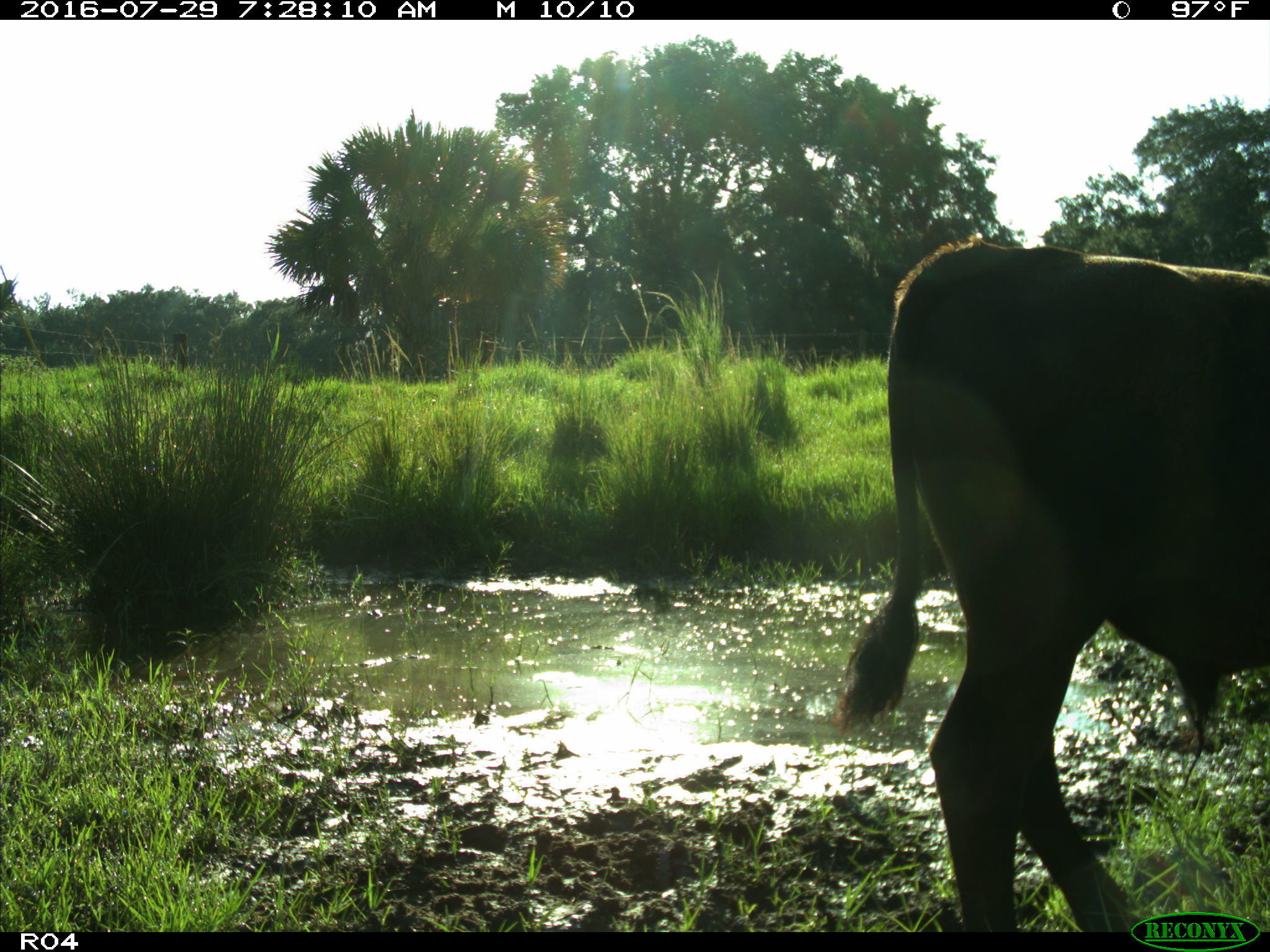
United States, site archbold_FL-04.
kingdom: Animalia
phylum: Chordata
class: Mammalia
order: Artiodactyla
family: Bovidae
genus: Bos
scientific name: Bos taurus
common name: domestic cow